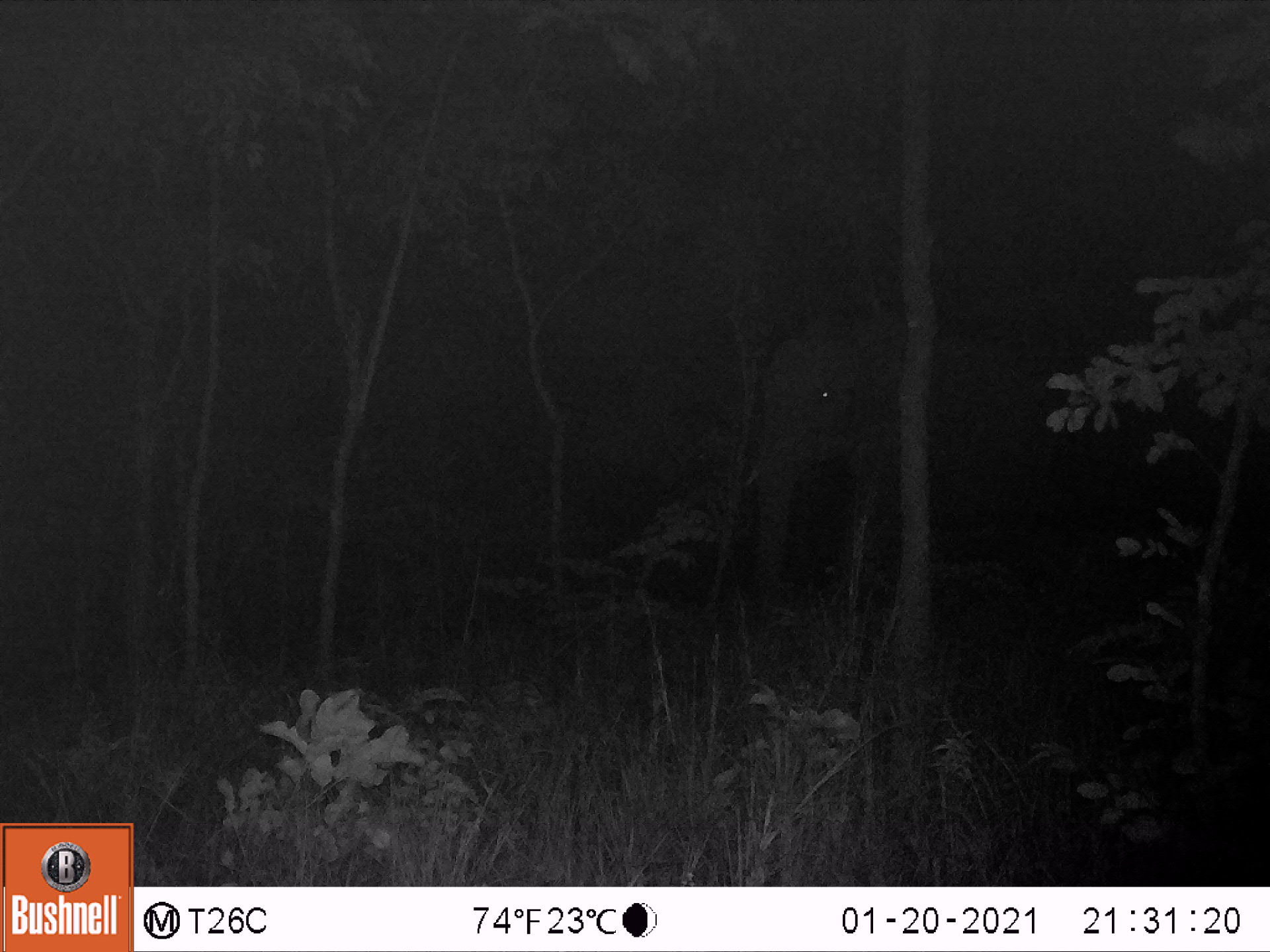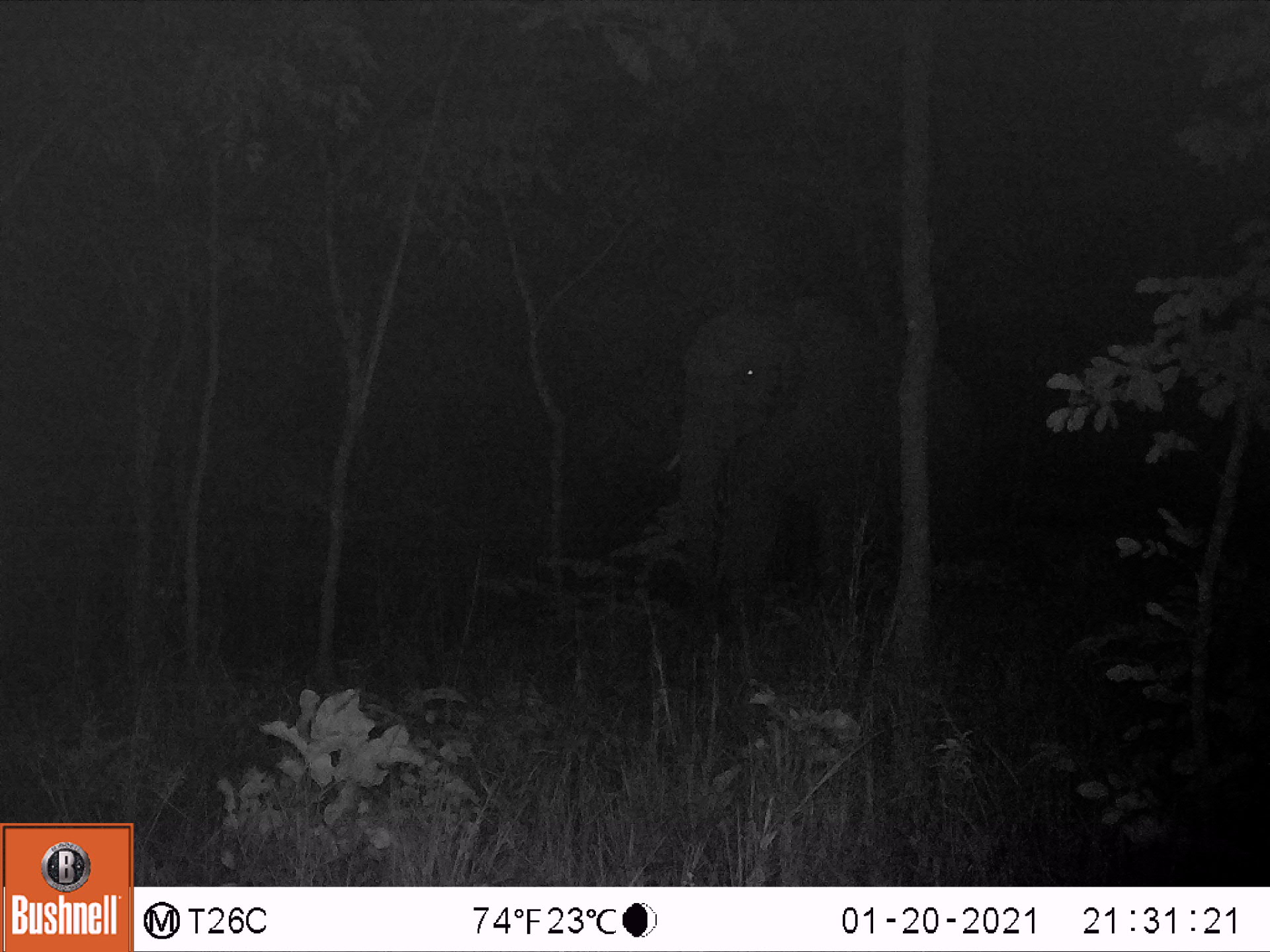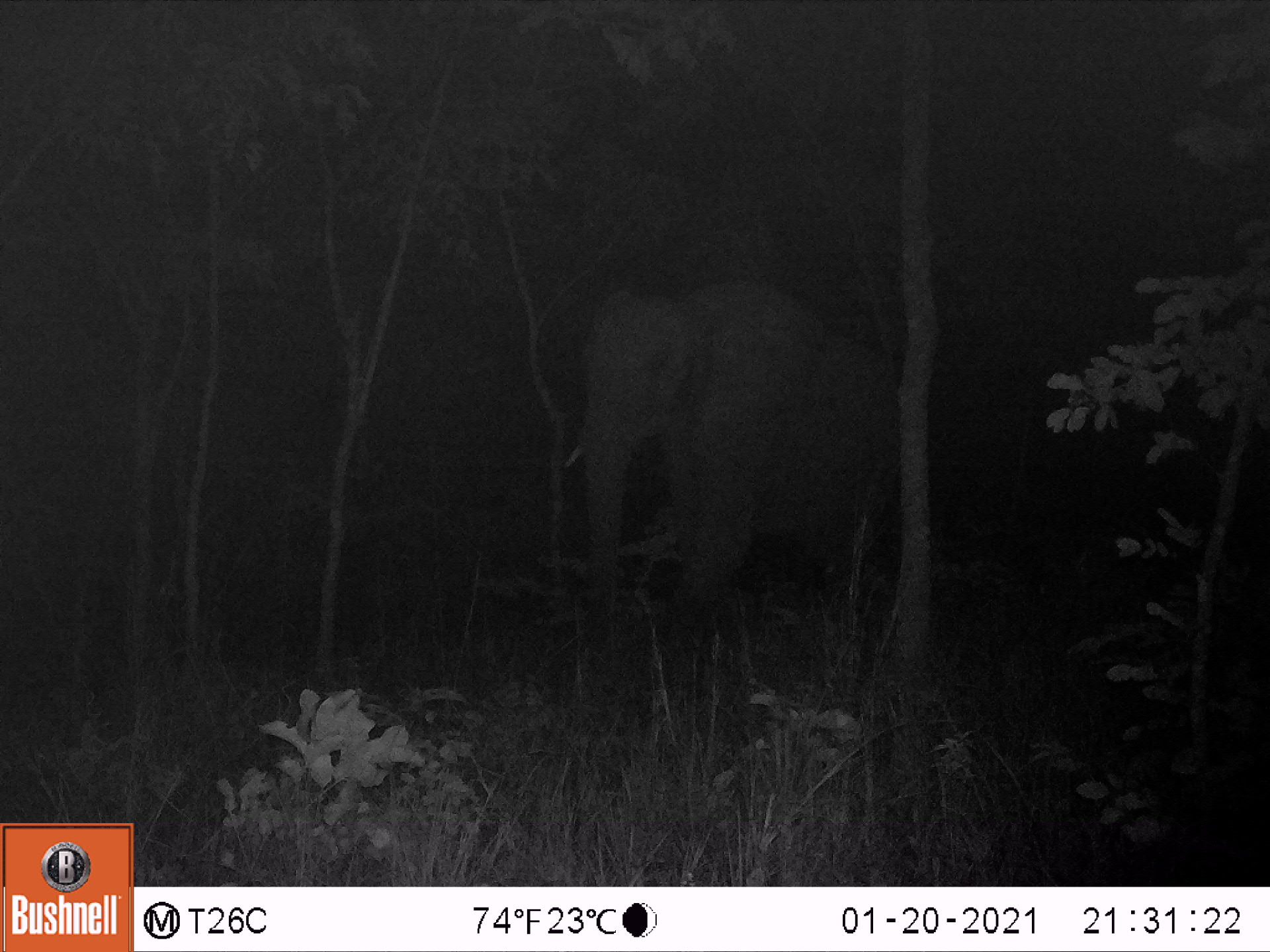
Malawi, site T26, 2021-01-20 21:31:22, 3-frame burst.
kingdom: Animalia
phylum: Chordata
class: Mammalia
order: Proboscidea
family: Elephantidae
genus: Loxodonta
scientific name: Loxodonta africana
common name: african savanna elephant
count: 1